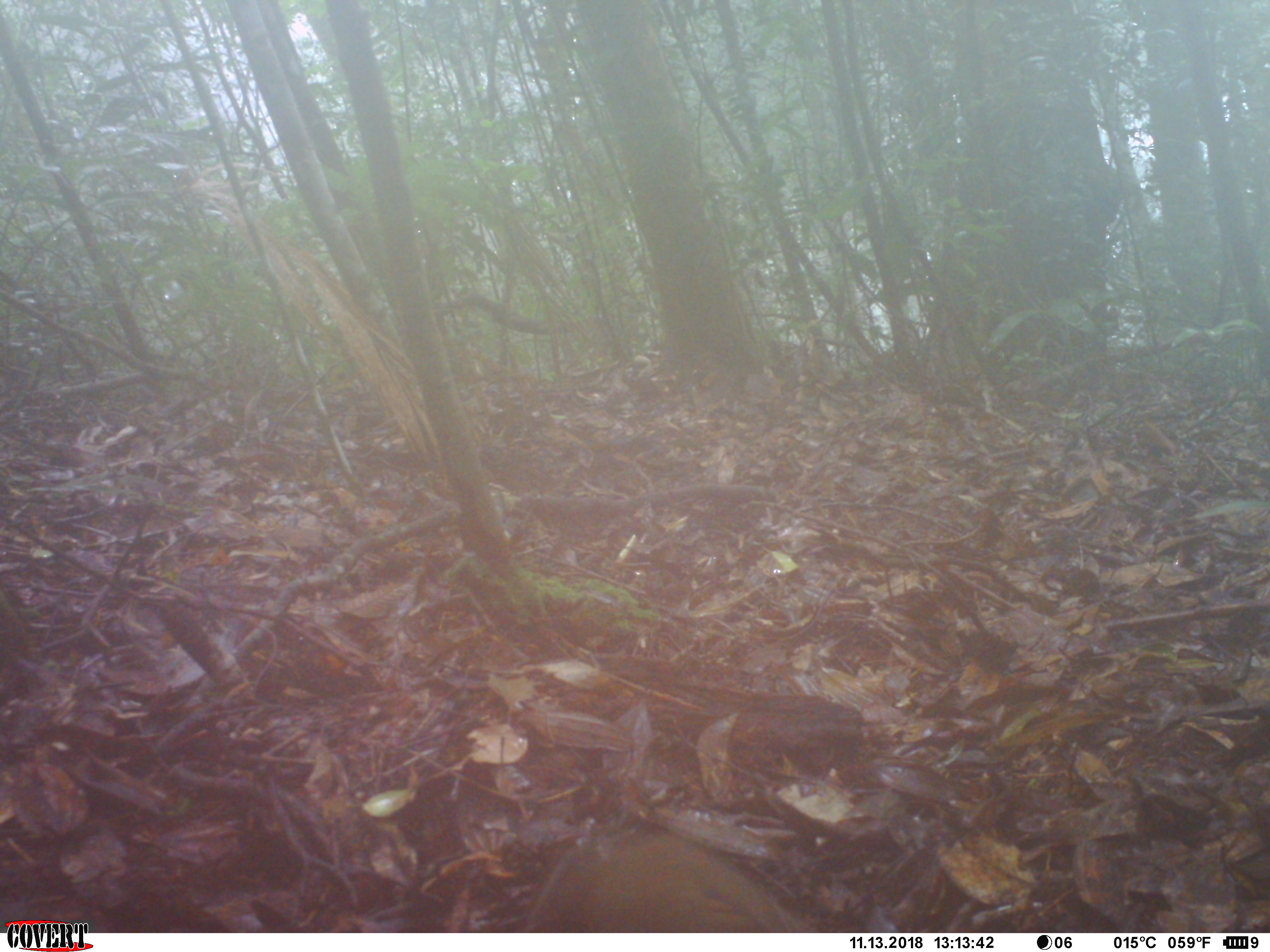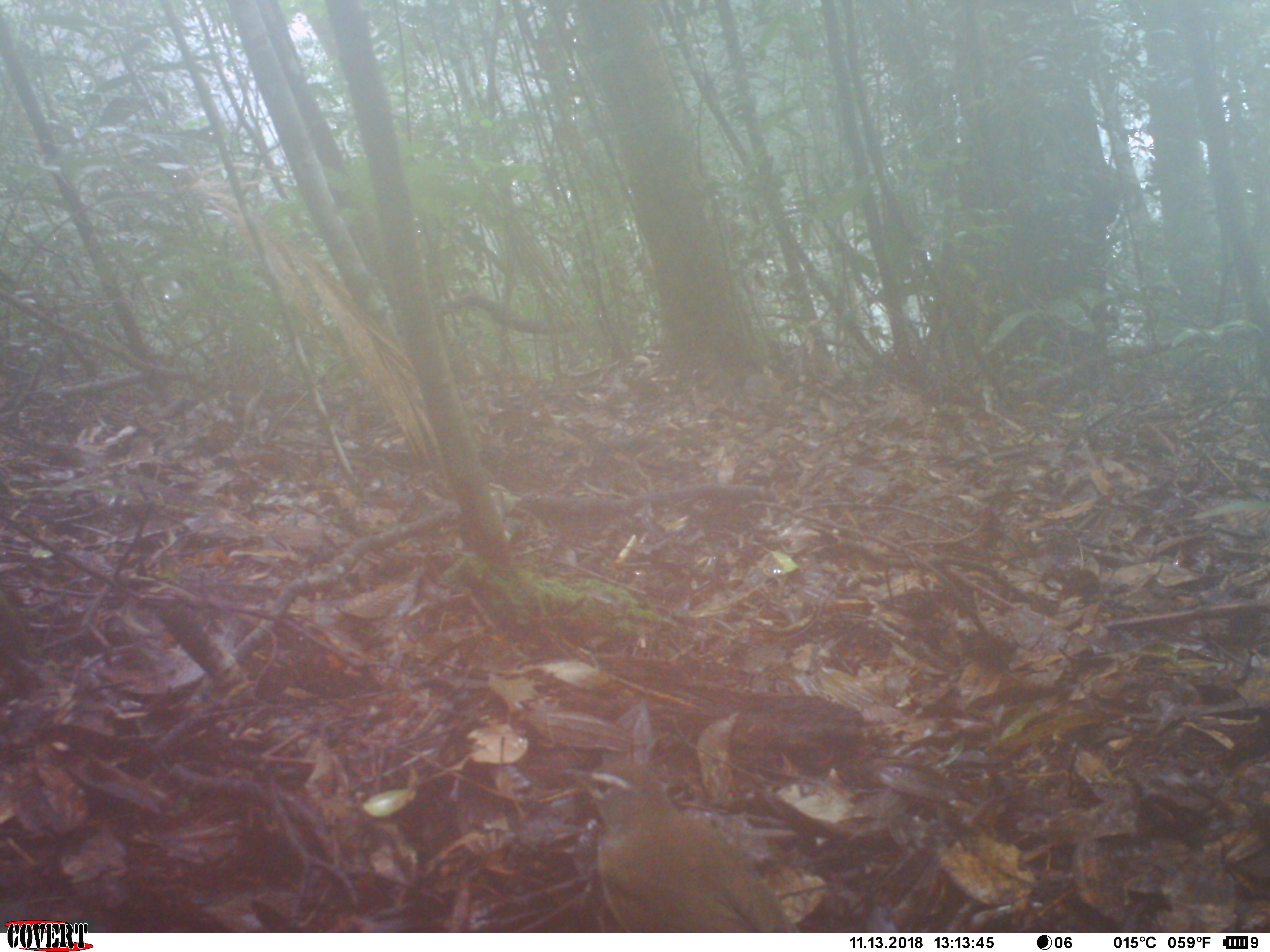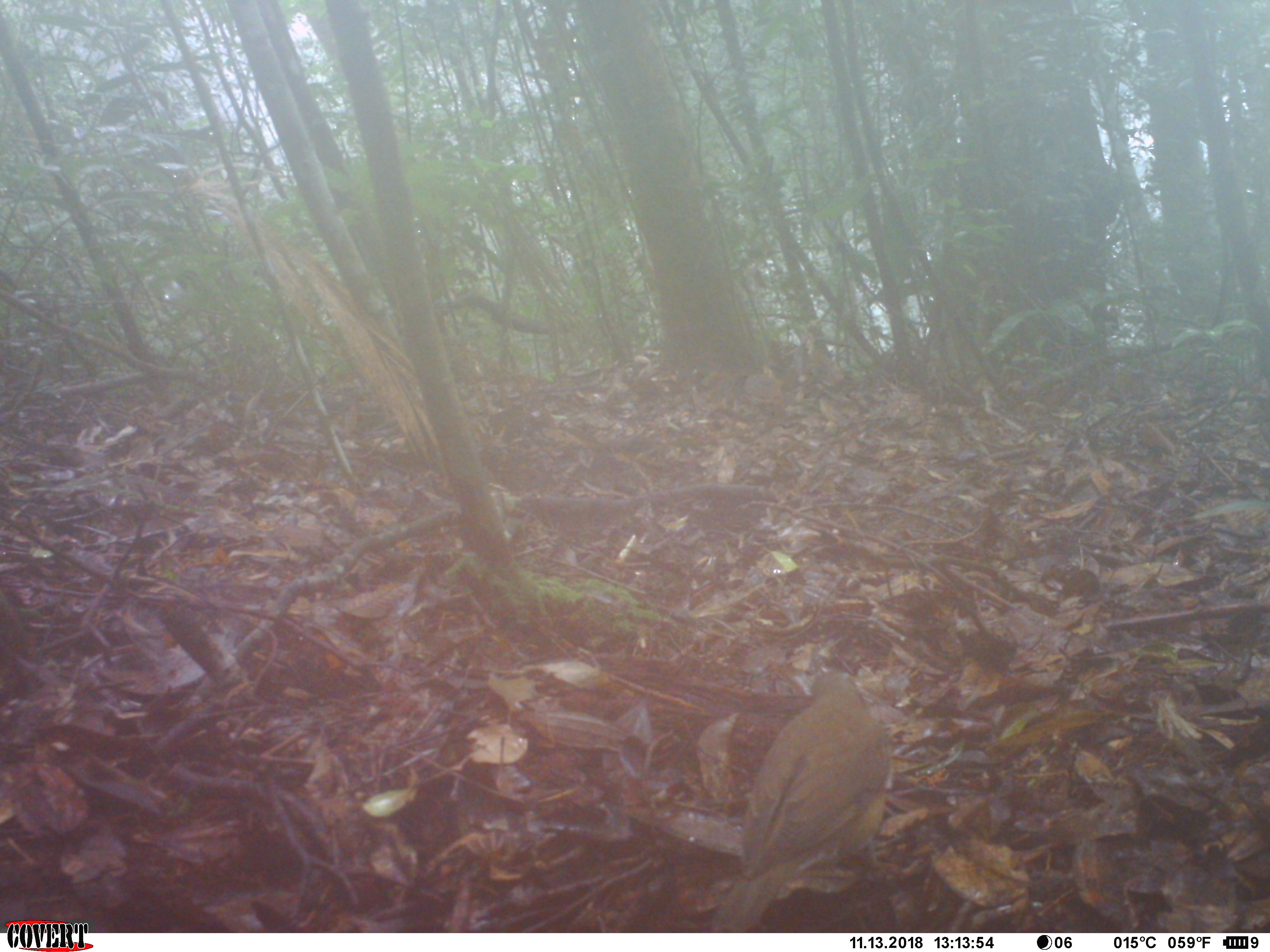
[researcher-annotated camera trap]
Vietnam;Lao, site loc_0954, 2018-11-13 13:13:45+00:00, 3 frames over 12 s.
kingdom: Animalia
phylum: Chordata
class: Aves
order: Passeriformes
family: Turdidae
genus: Turdus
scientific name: Turdus obscurus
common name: eyebrowed thrush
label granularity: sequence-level